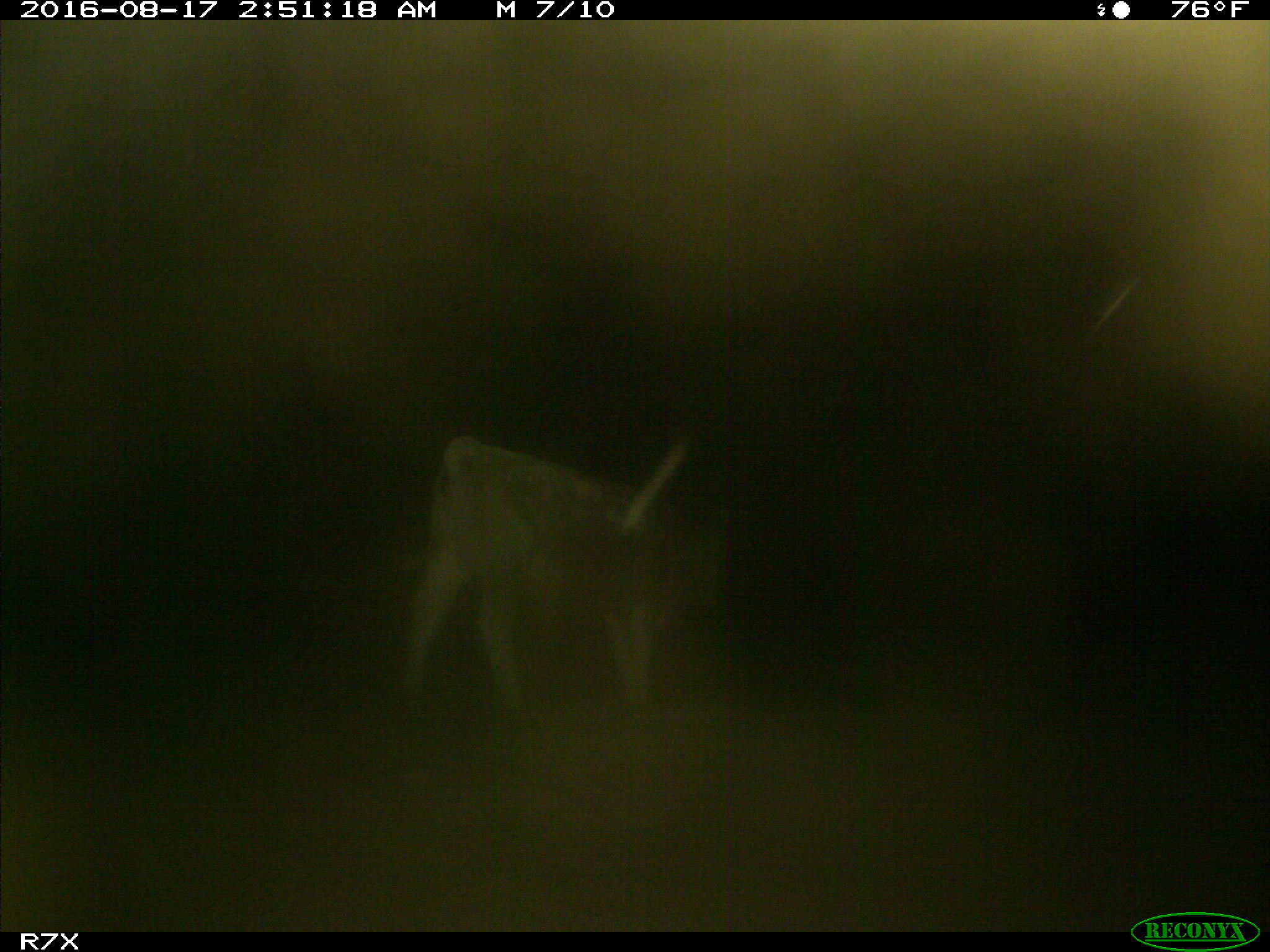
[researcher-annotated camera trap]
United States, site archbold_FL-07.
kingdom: Animalia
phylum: Chordata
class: Mammalia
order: Artiodactyla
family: Bovidae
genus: Bos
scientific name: Bos taurus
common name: domestic cow